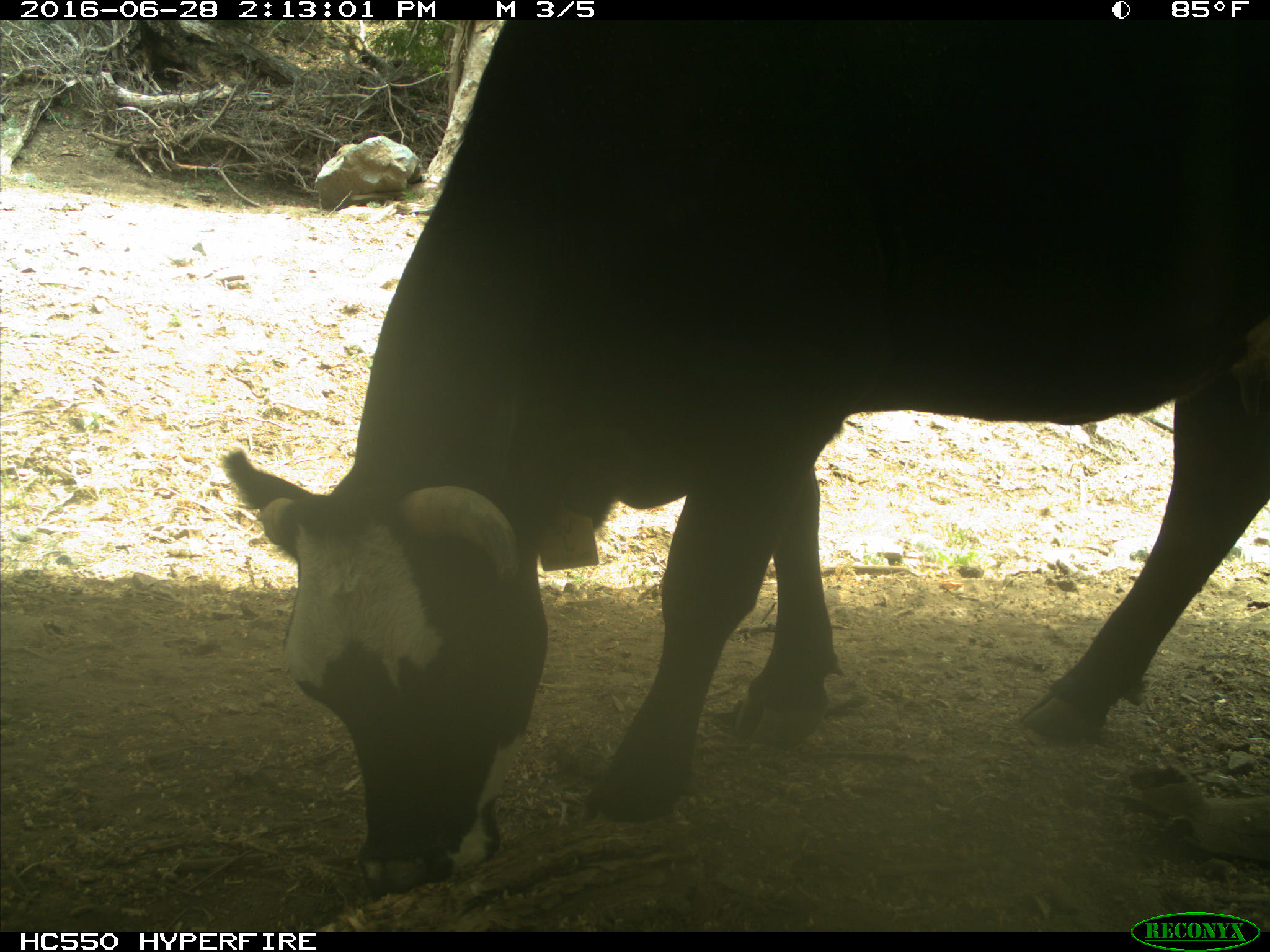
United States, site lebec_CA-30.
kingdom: Animalia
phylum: Chordata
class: Mammalia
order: Artiodactyla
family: Bovidae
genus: Bos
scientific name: Bos taurus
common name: domestic cow